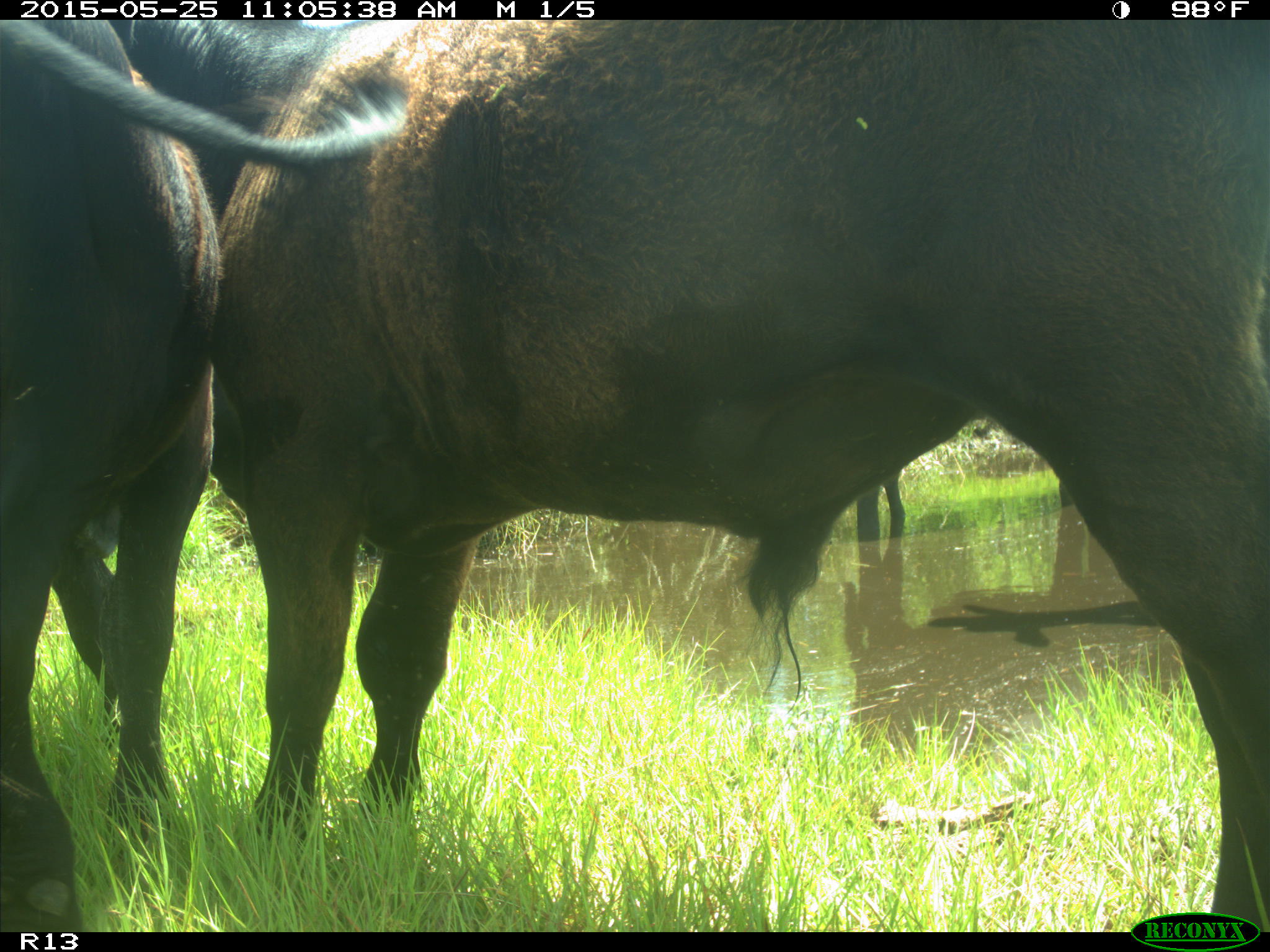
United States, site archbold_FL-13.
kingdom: Animalia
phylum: Chordata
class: Mammalia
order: Artiodactyla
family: Bovidae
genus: Bos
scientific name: Bos taurus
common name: domestic cow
Bos taurus (domestic cow).